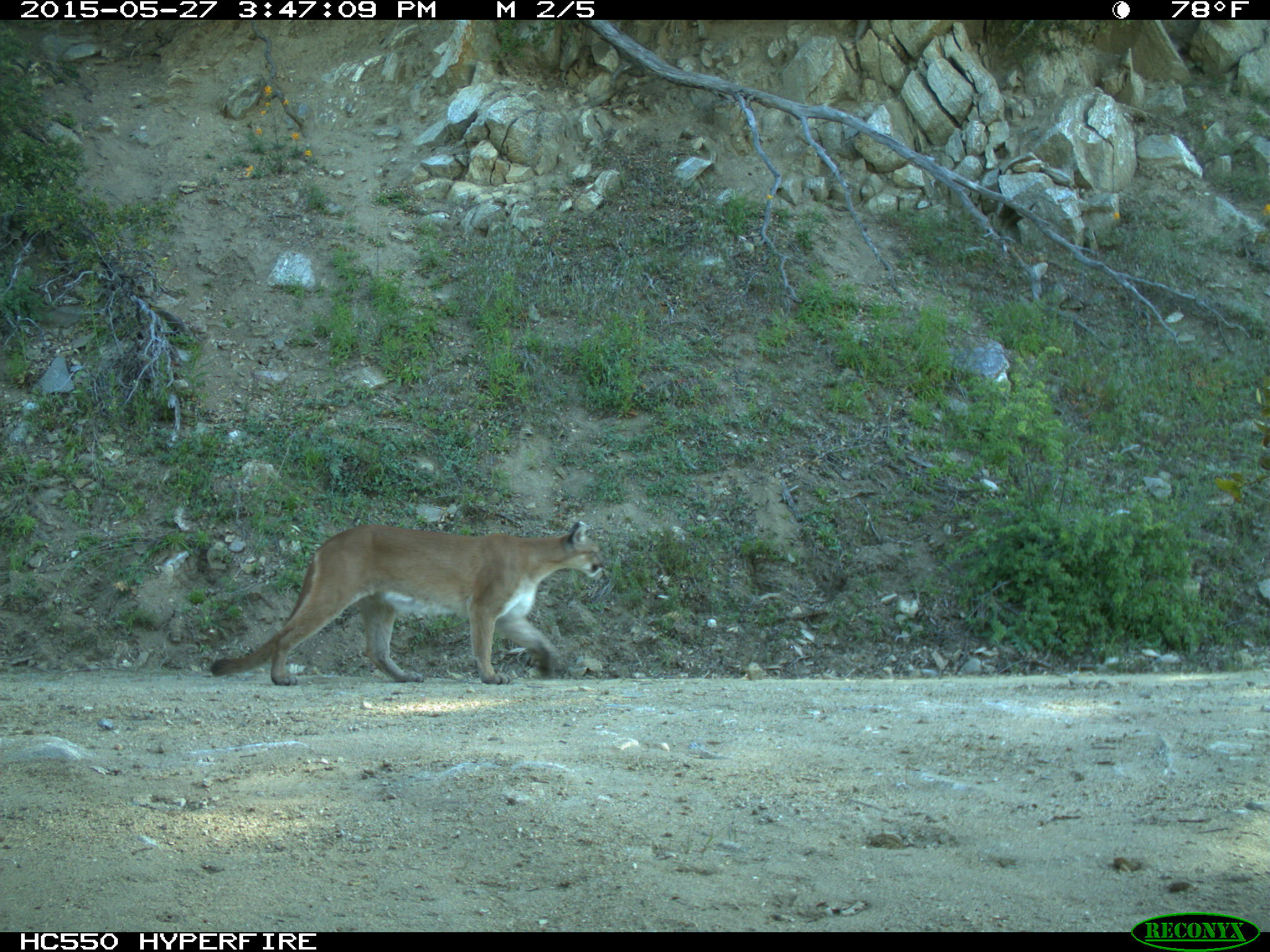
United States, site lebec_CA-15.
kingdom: Animalia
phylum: Chordata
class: Mammalia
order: Carnivora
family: Felidae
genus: Puma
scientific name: Puma concolor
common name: mountain lion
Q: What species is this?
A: Puma concolor (mountain lion).